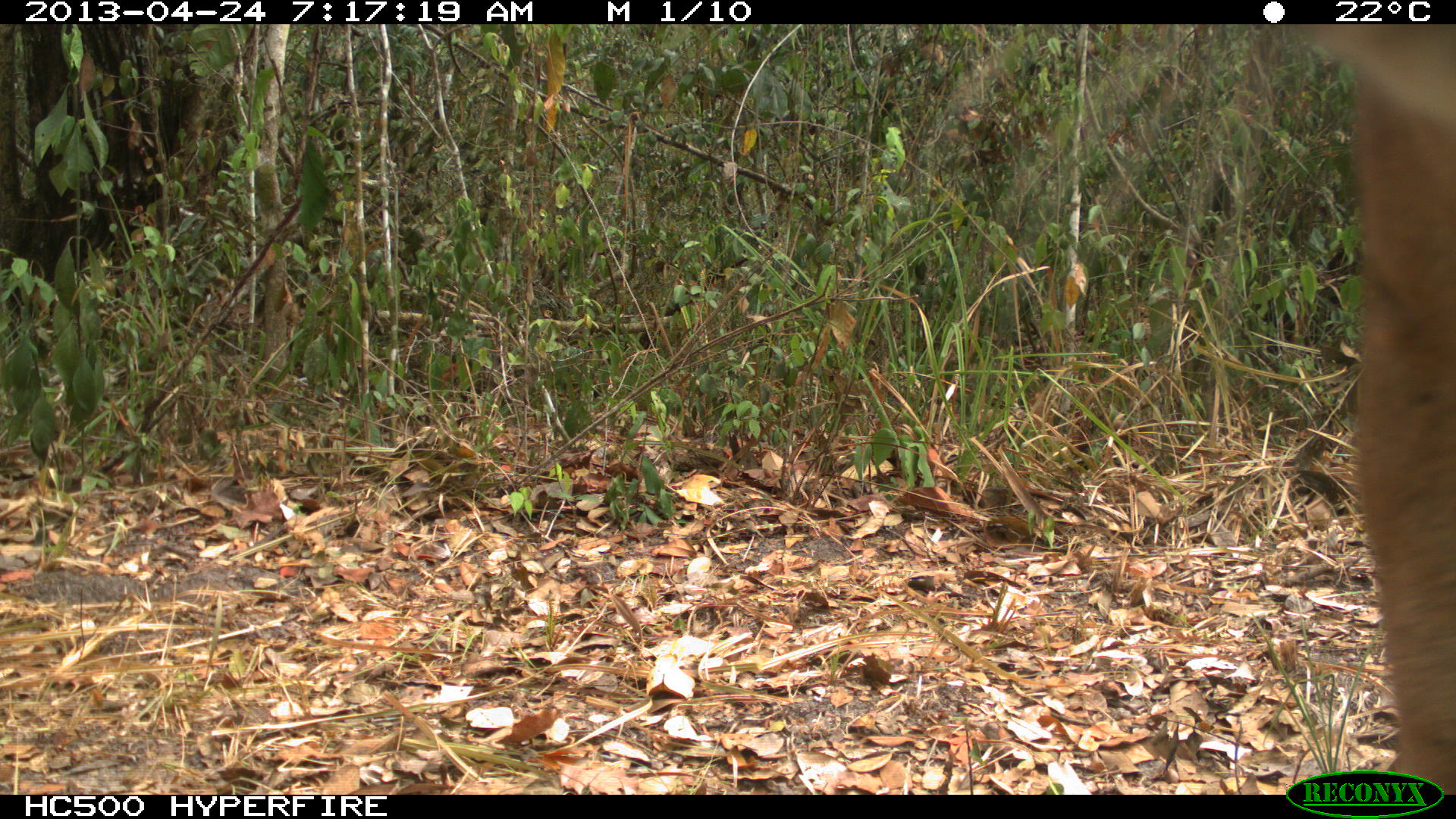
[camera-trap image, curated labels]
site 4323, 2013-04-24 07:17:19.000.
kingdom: Animalia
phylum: Chordata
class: Mammalia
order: Carnivora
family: Felidae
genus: Puma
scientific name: Puma concolor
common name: mountain lion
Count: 2.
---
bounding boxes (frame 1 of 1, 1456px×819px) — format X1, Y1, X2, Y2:
puma concolor: 1301, 22, 1456, 790